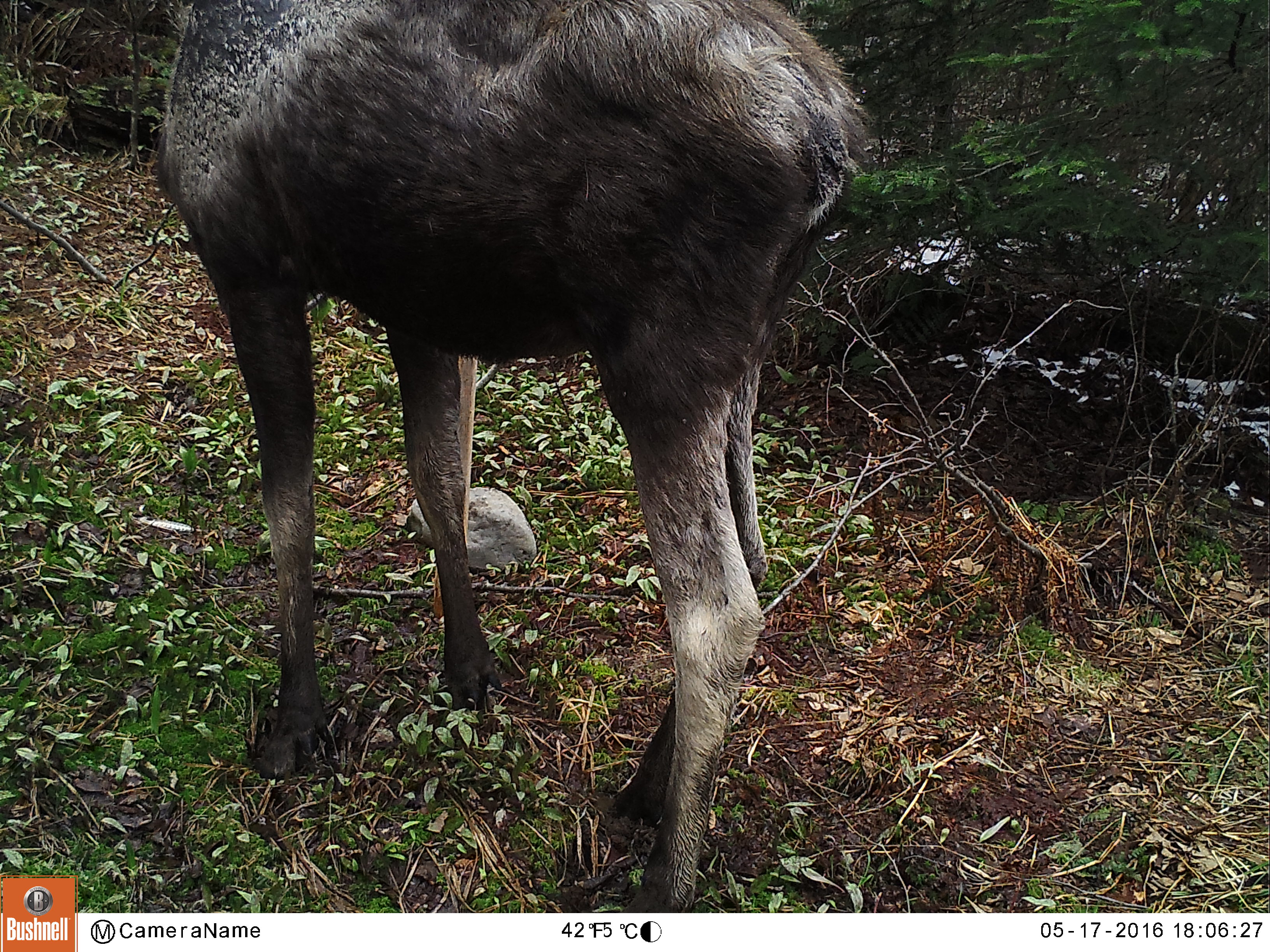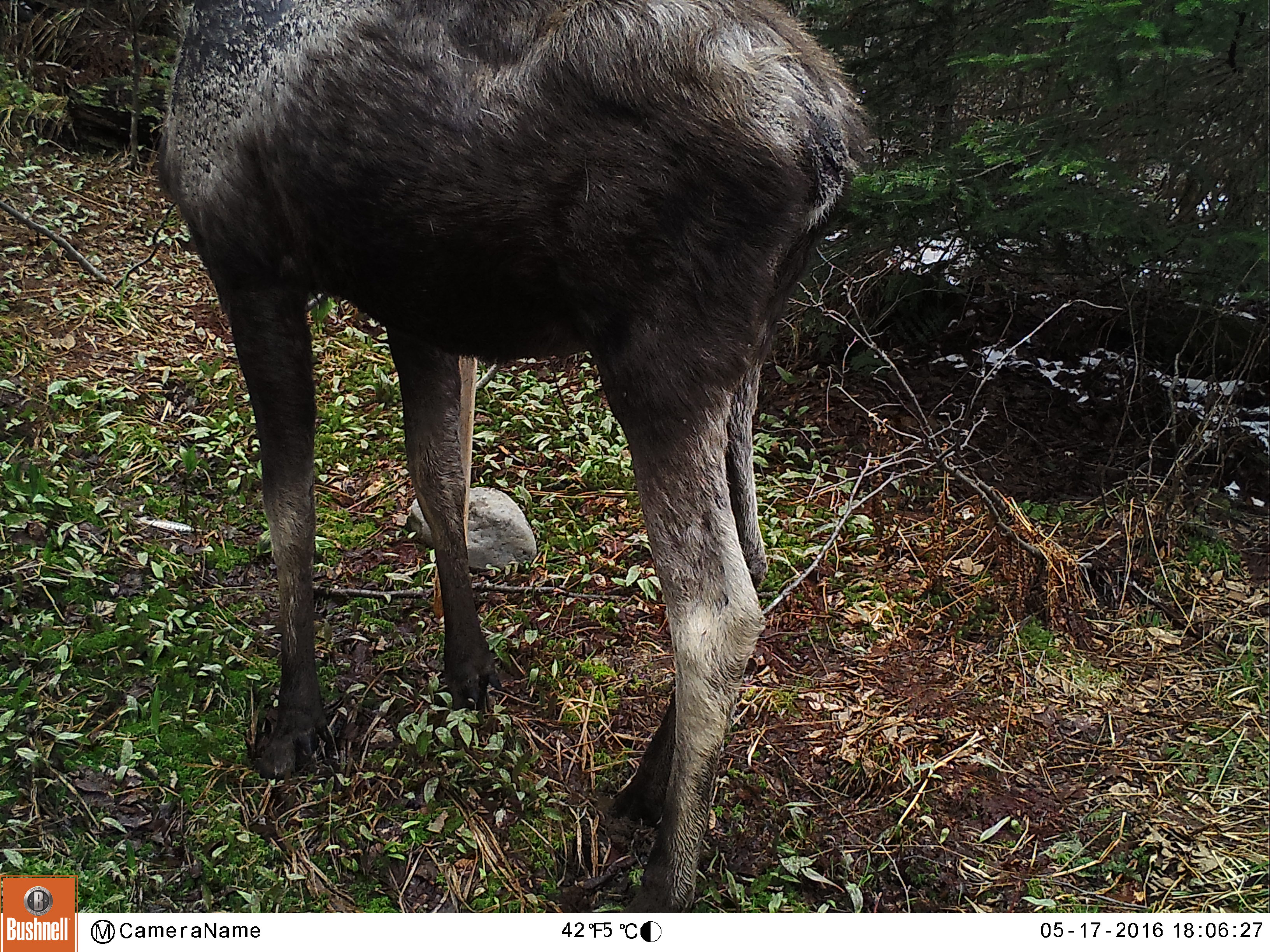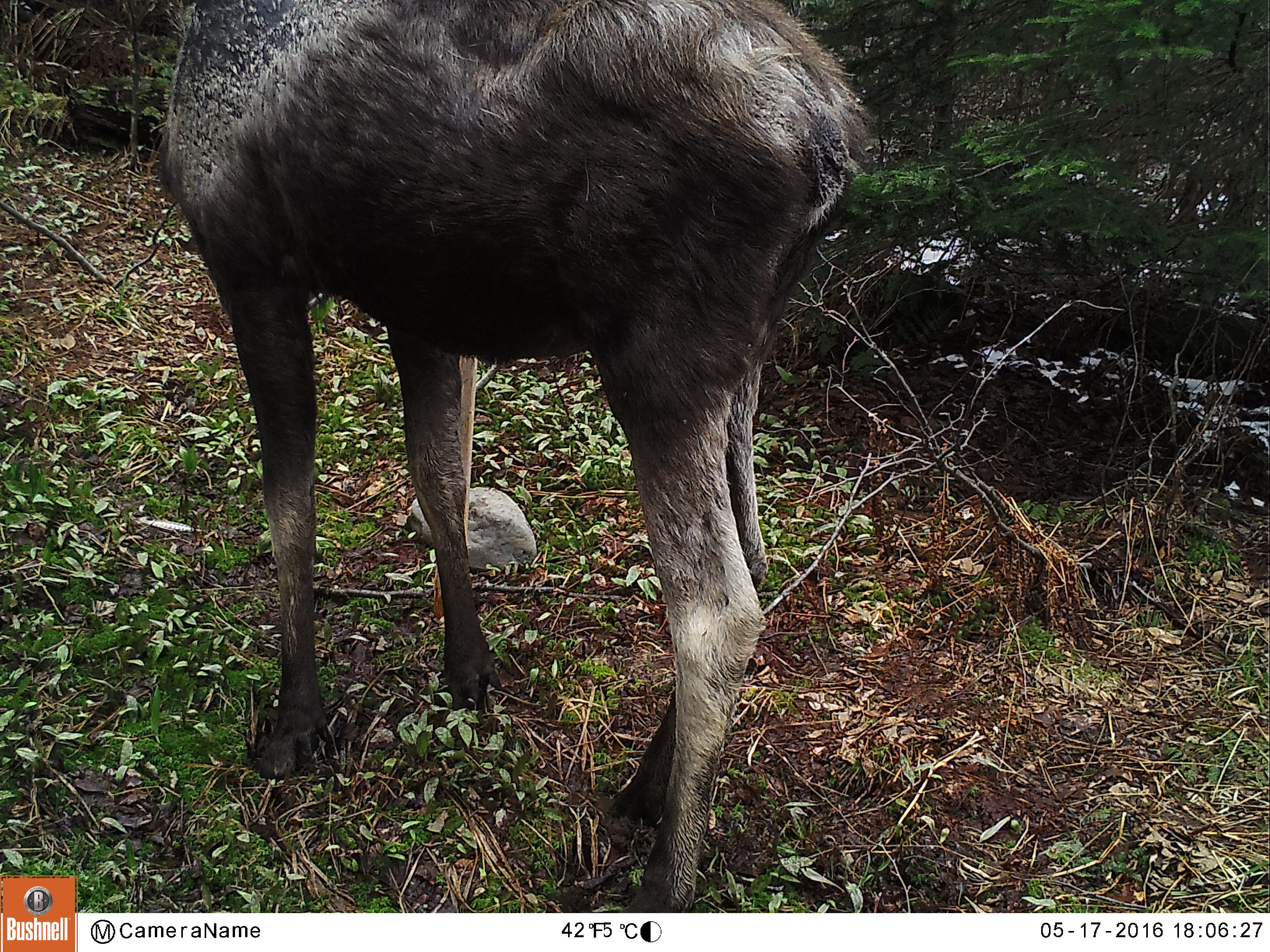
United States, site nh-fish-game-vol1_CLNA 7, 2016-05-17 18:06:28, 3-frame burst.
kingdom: Animalia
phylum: Chordata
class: Mammalia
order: Artiodactyla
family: Cervidae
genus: Alces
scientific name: Alces alces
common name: moose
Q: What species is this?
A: Moose (Alces alces).